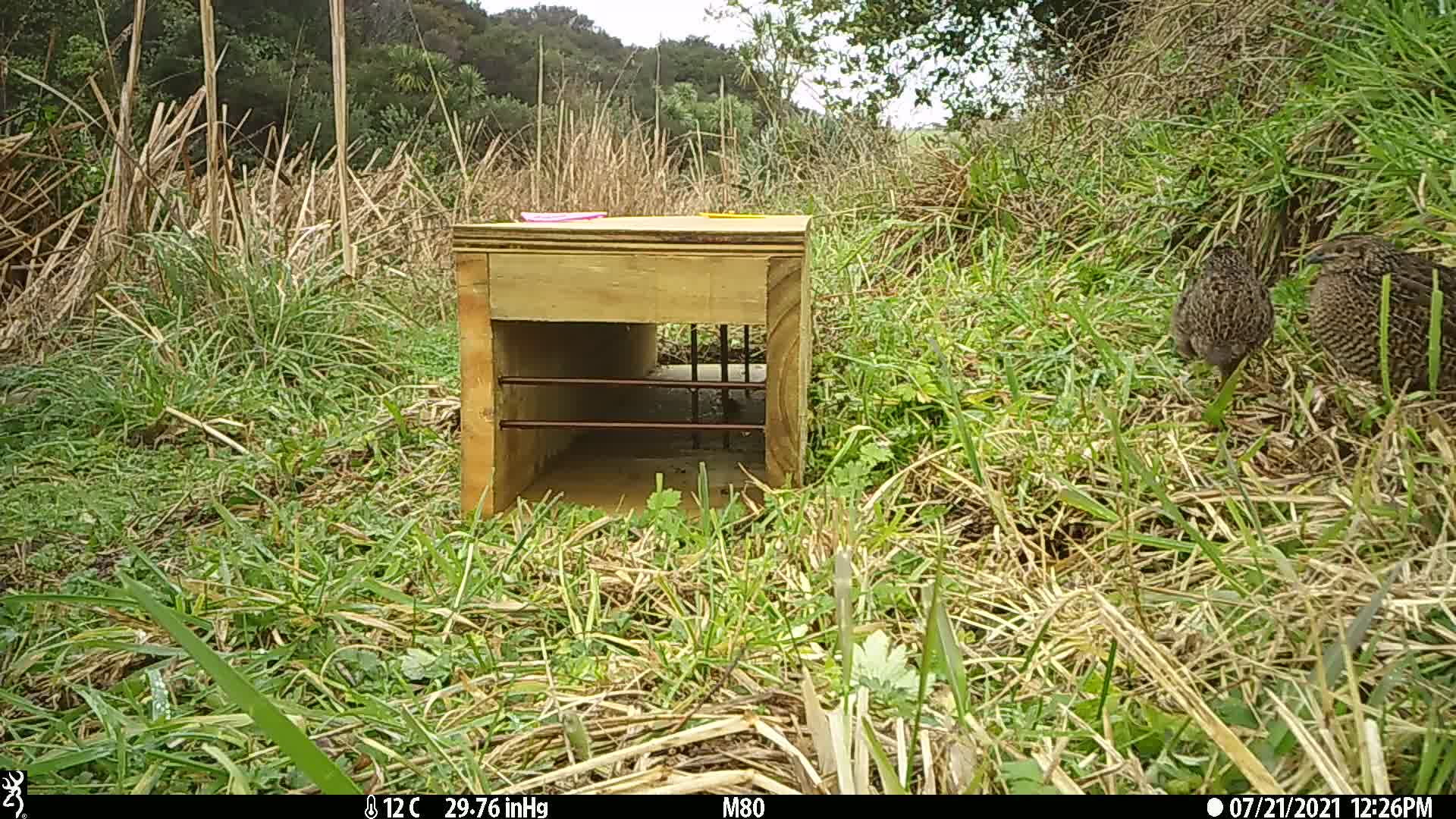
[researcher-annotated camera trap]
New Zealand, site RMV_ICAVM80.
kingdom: Animalia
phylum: Chordata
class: Aves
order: Galliformes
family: Phasianidae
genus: Synoicus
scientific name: Synoicus ypsilophorus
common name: brown quail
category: quail brown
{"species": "quail brown (brown quail) (Synoicus ypsilophorus)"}